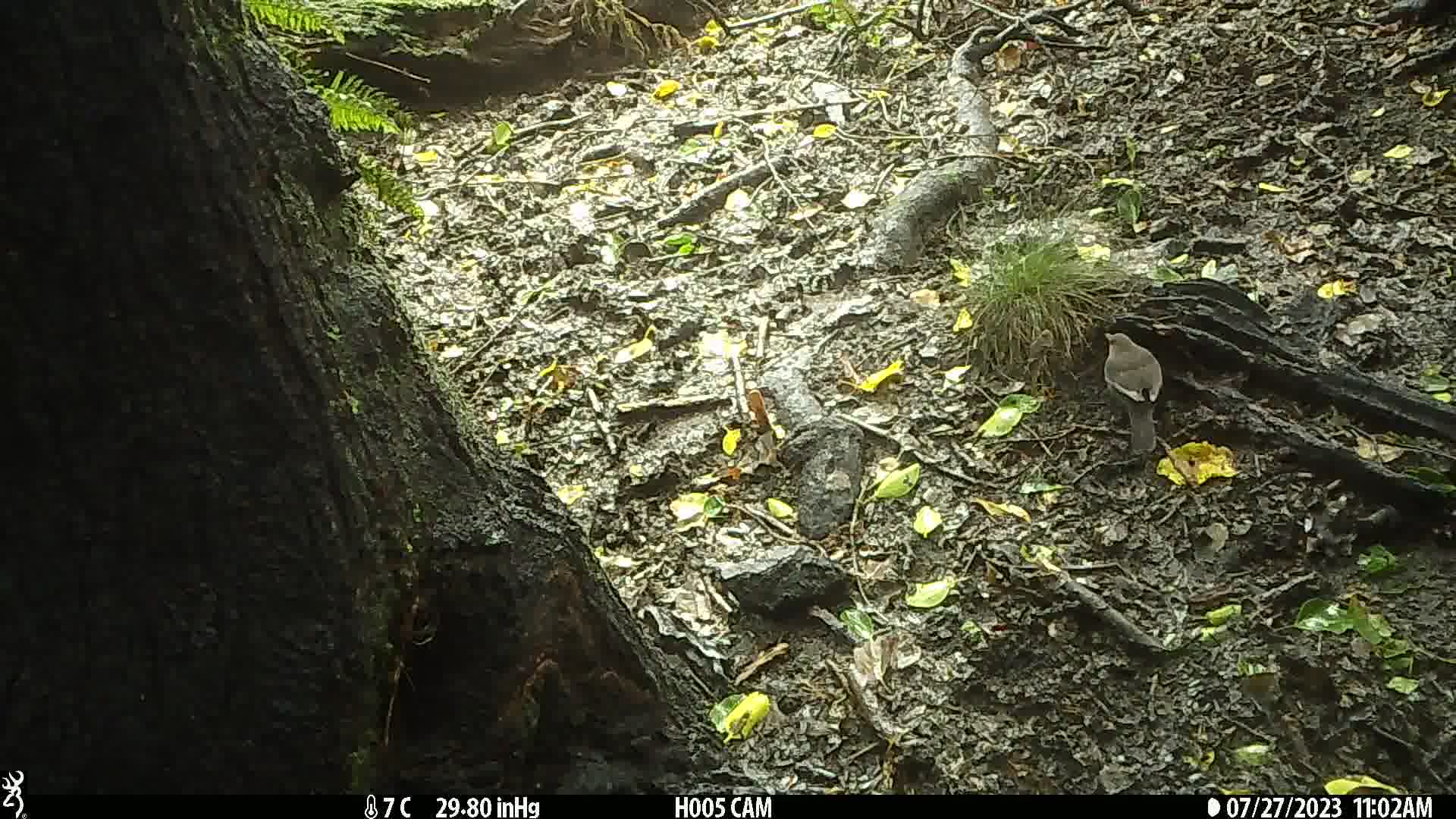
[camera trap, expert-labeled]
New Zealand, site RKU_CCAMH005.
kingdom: Animalia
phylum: Chordata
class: Aves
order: Passeriformes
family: Turdidae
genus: Turdus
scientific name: Turdus merula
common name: eurasian blackbird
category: blackbird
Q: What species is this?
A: Blackbird (eurasian blackbird) (Turdus merula).